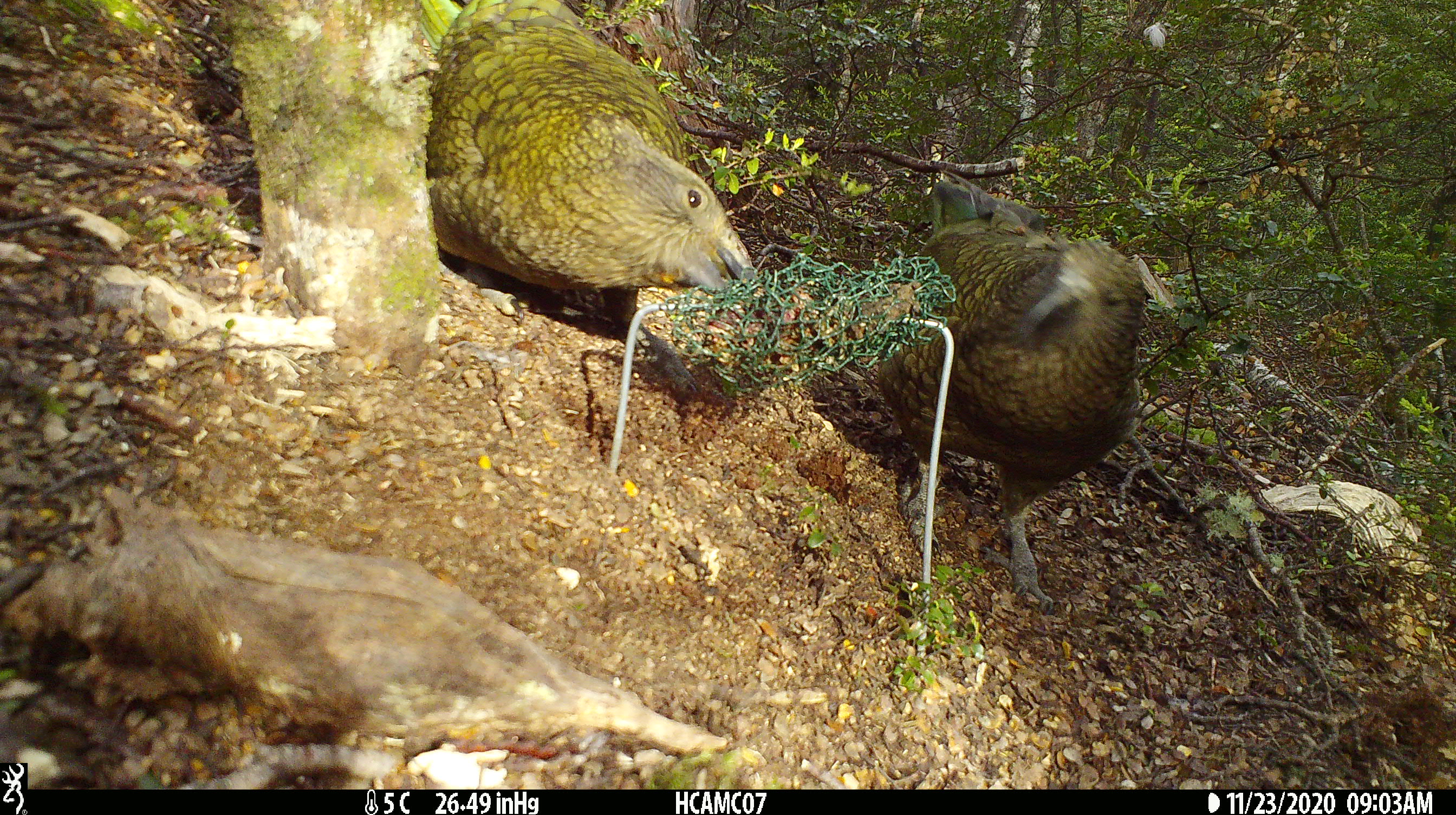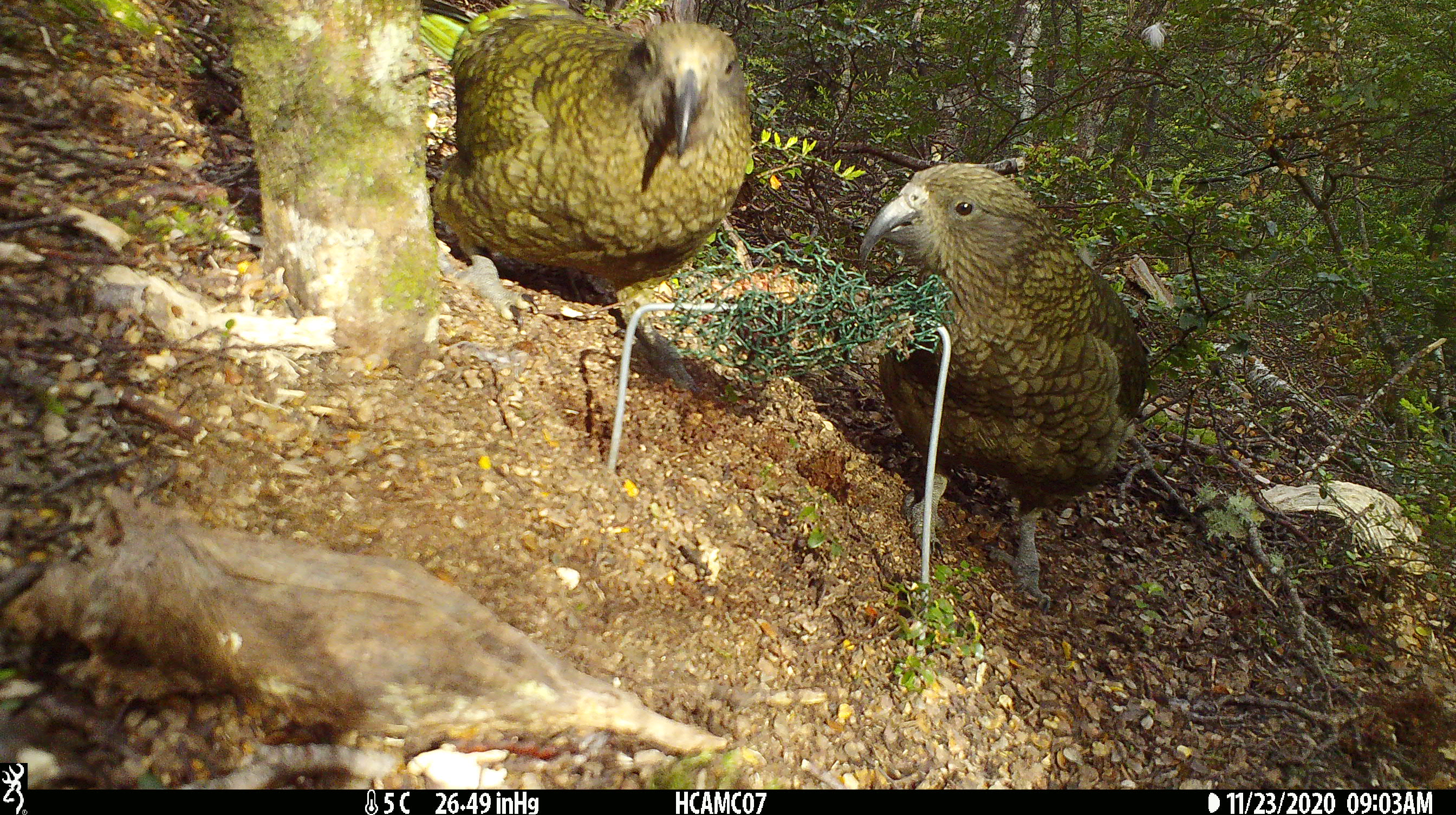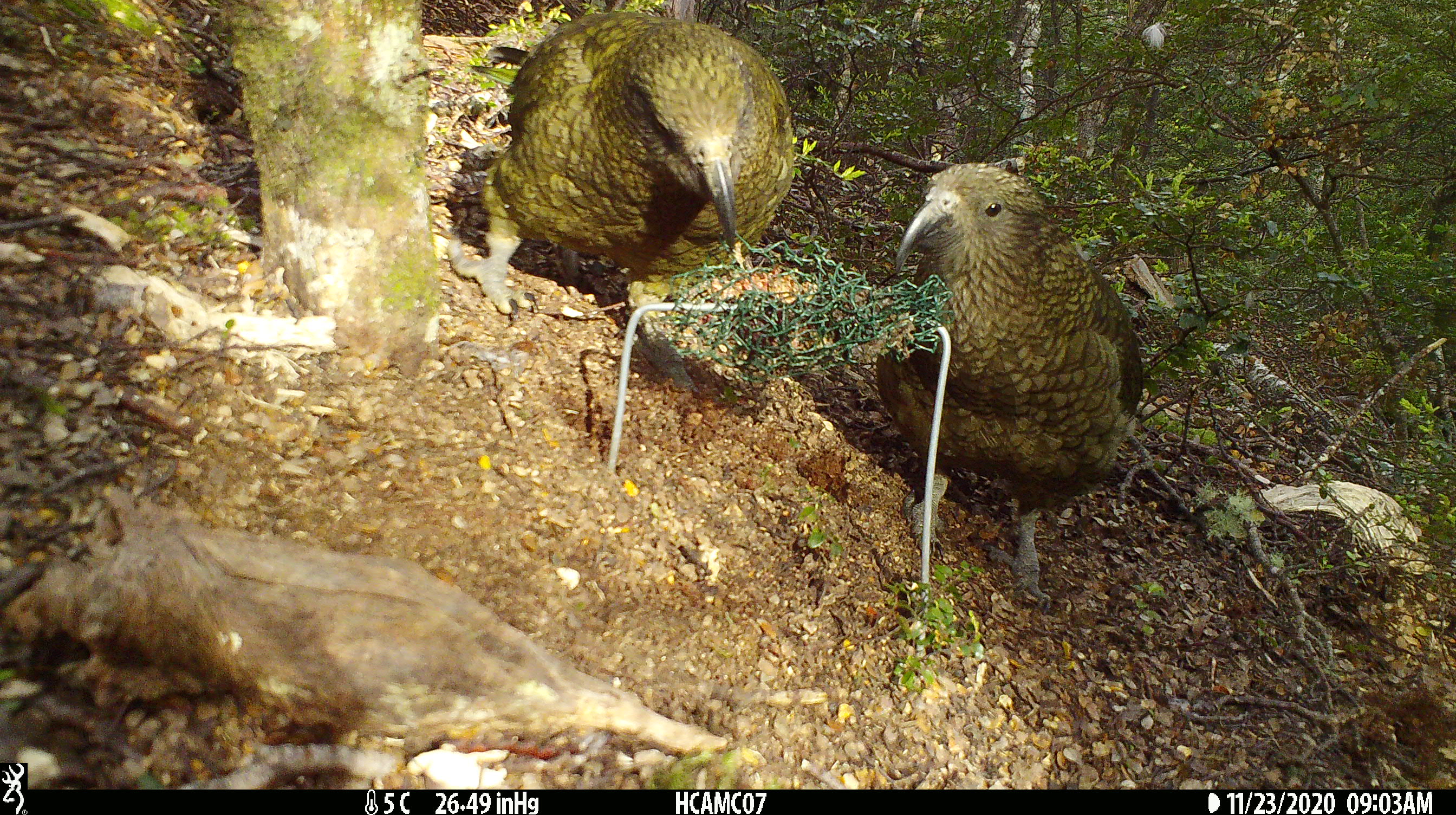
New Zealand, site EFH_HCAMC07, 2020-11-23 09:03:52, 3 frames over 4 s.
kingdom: Animalia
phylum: Chordata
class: Aves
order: Psittaciformes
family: Strigopidae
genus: Nestor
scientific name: Nestor notabilis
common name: kea